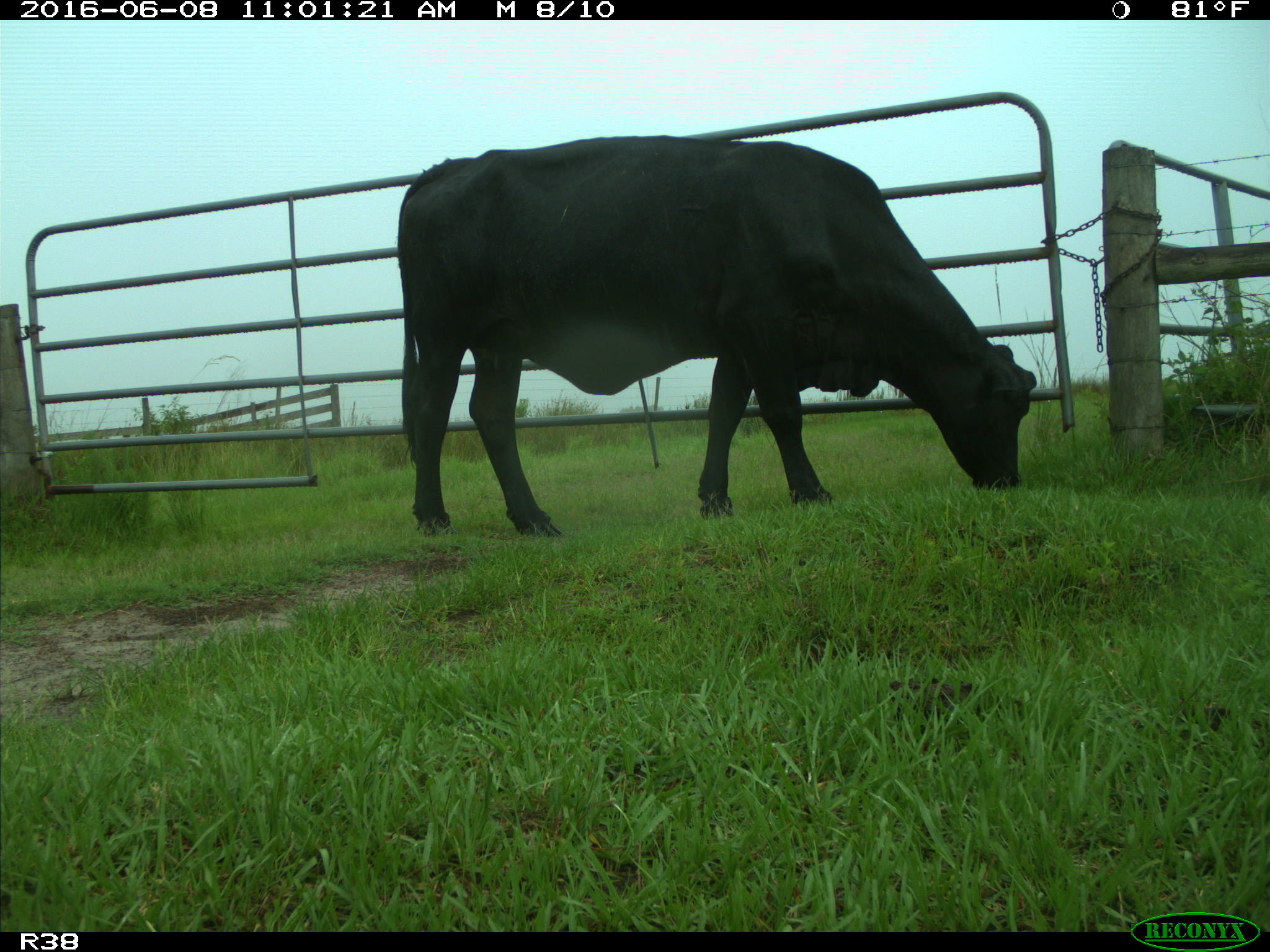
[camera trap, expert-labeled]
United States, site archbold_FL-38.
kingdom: Animalia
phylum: Chordata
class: Mammalia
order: Artiodactyla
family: Bovidae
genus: Bos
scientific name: Bos taurus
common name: domestic cow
Bos taurus (domestic cow).